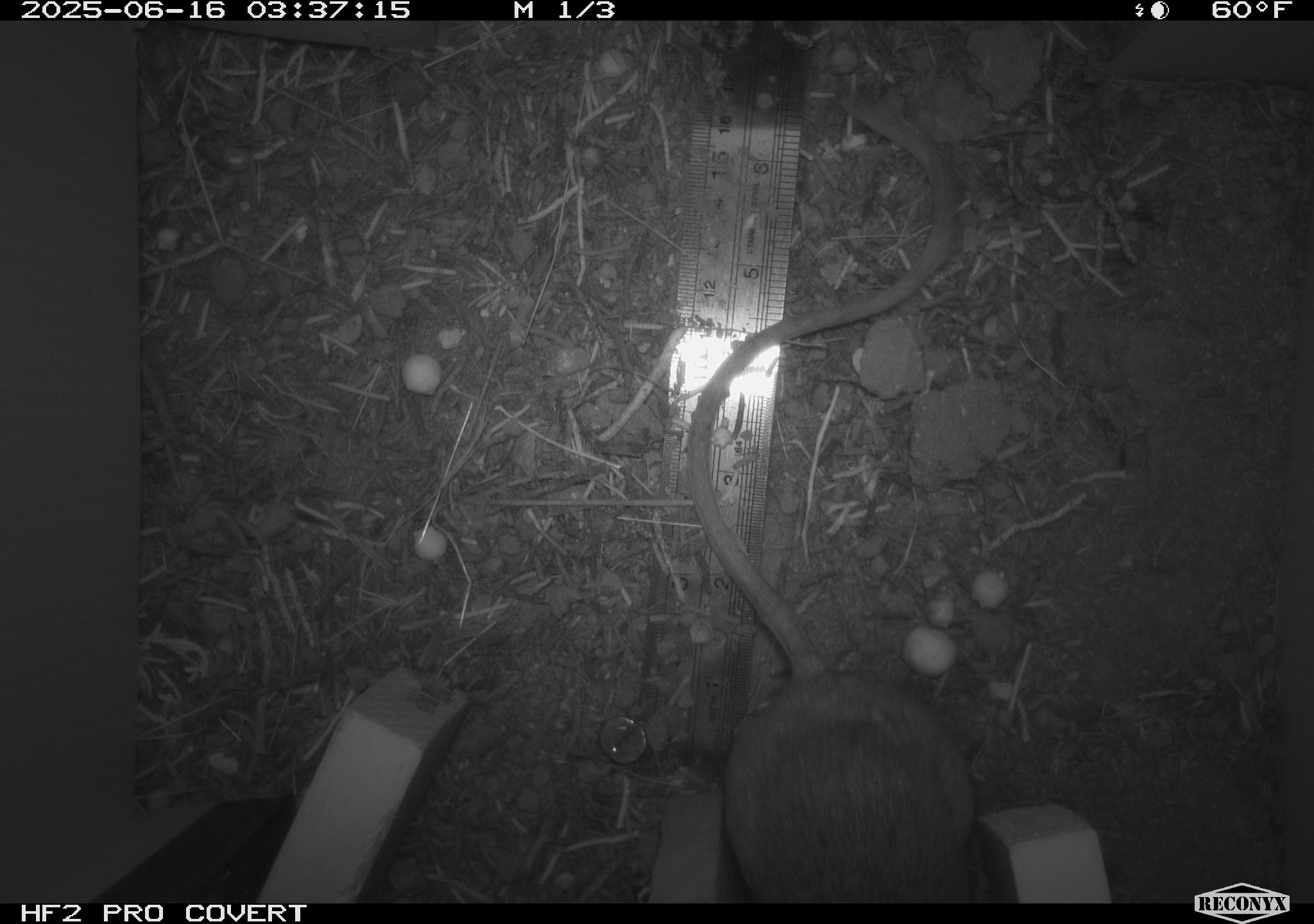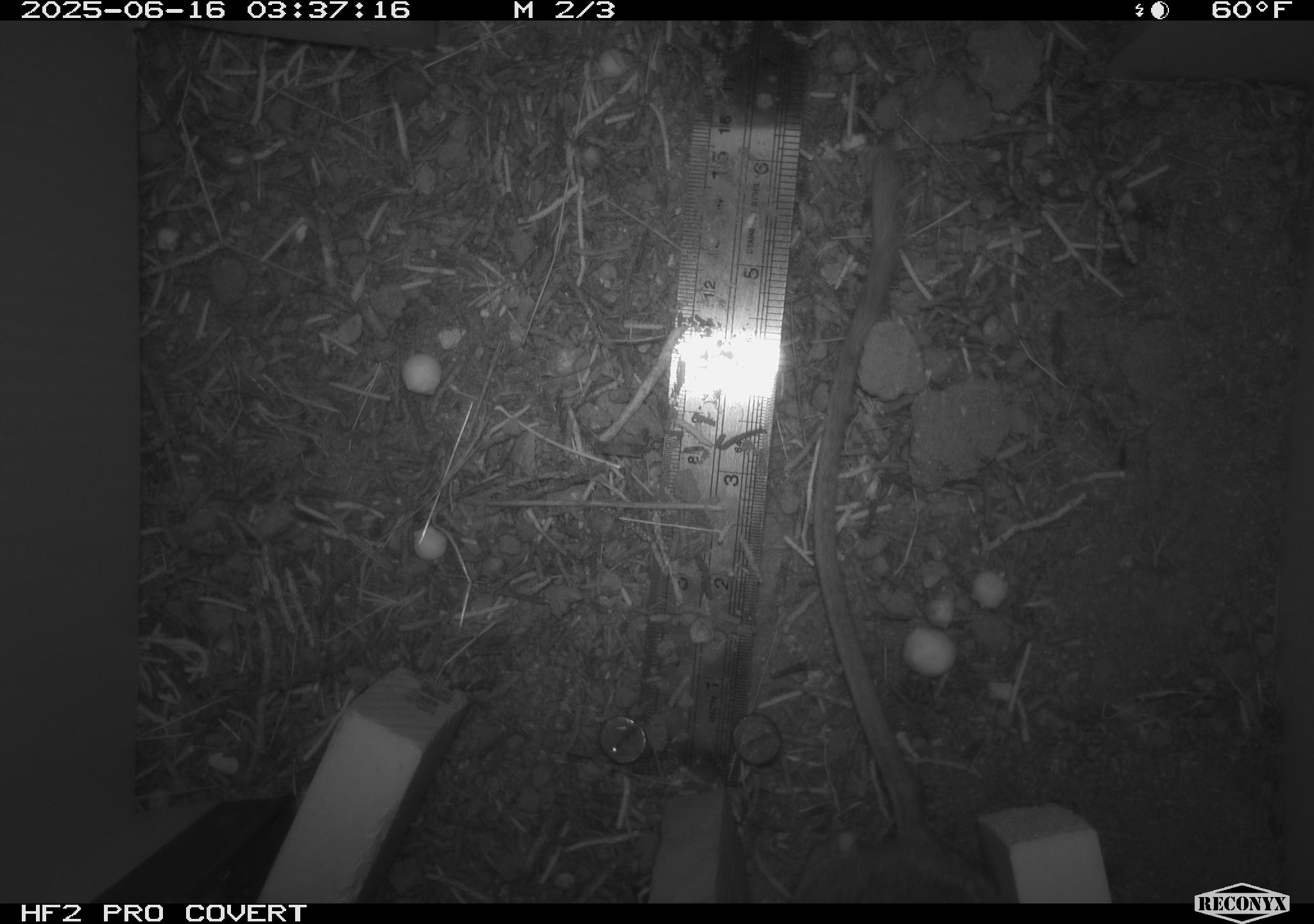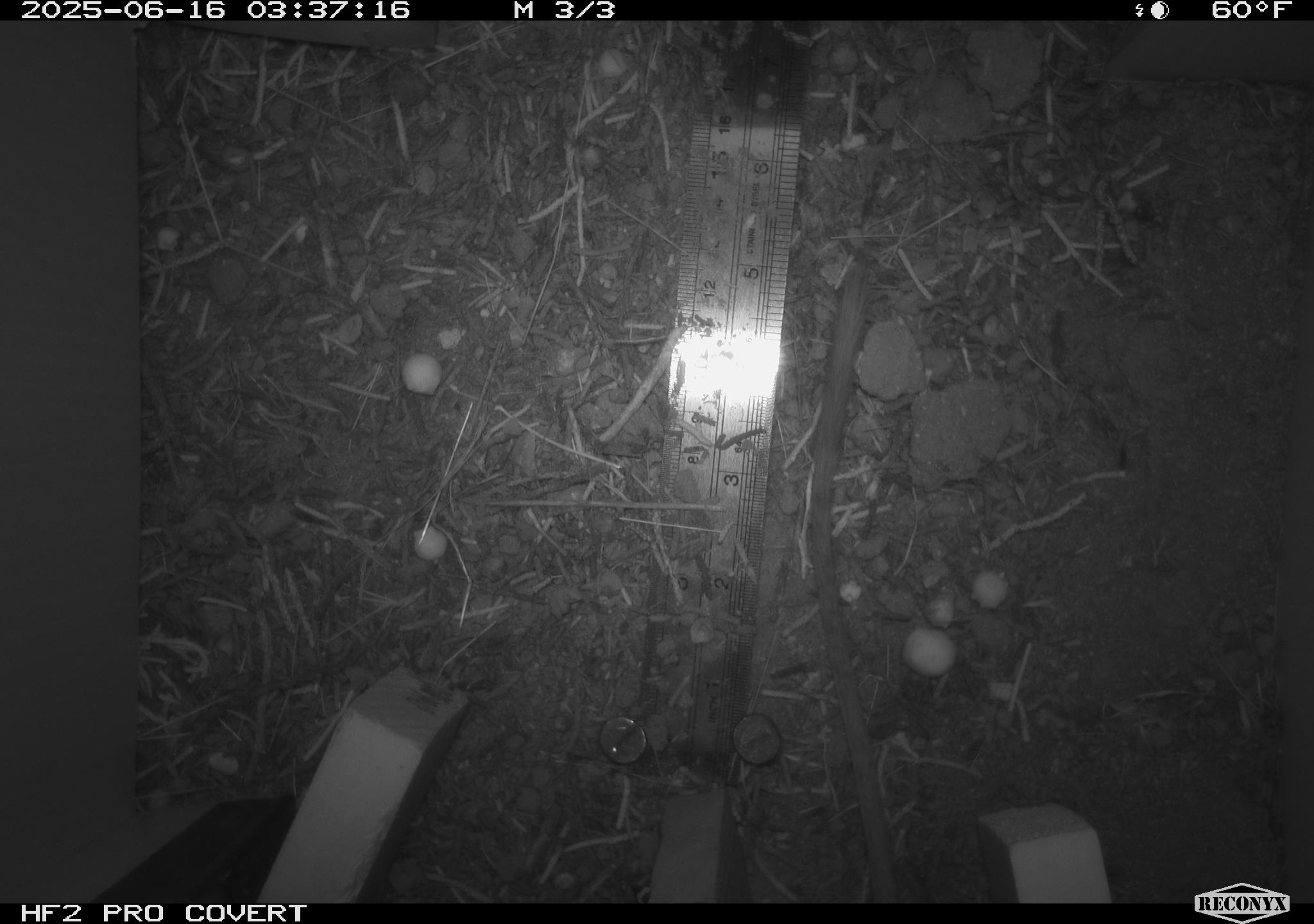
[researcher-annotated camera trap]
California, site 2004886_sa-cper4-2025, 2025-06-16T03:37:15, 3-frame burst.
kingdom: Animalia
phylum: Chordata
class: Mammalia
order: Rodentia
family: Heteromyidae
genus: Dipodomys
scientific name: Dipodomys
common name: kangaroo rats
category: dipodomys species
Dipodomys species (kangaroo rats) (Dipodomys).